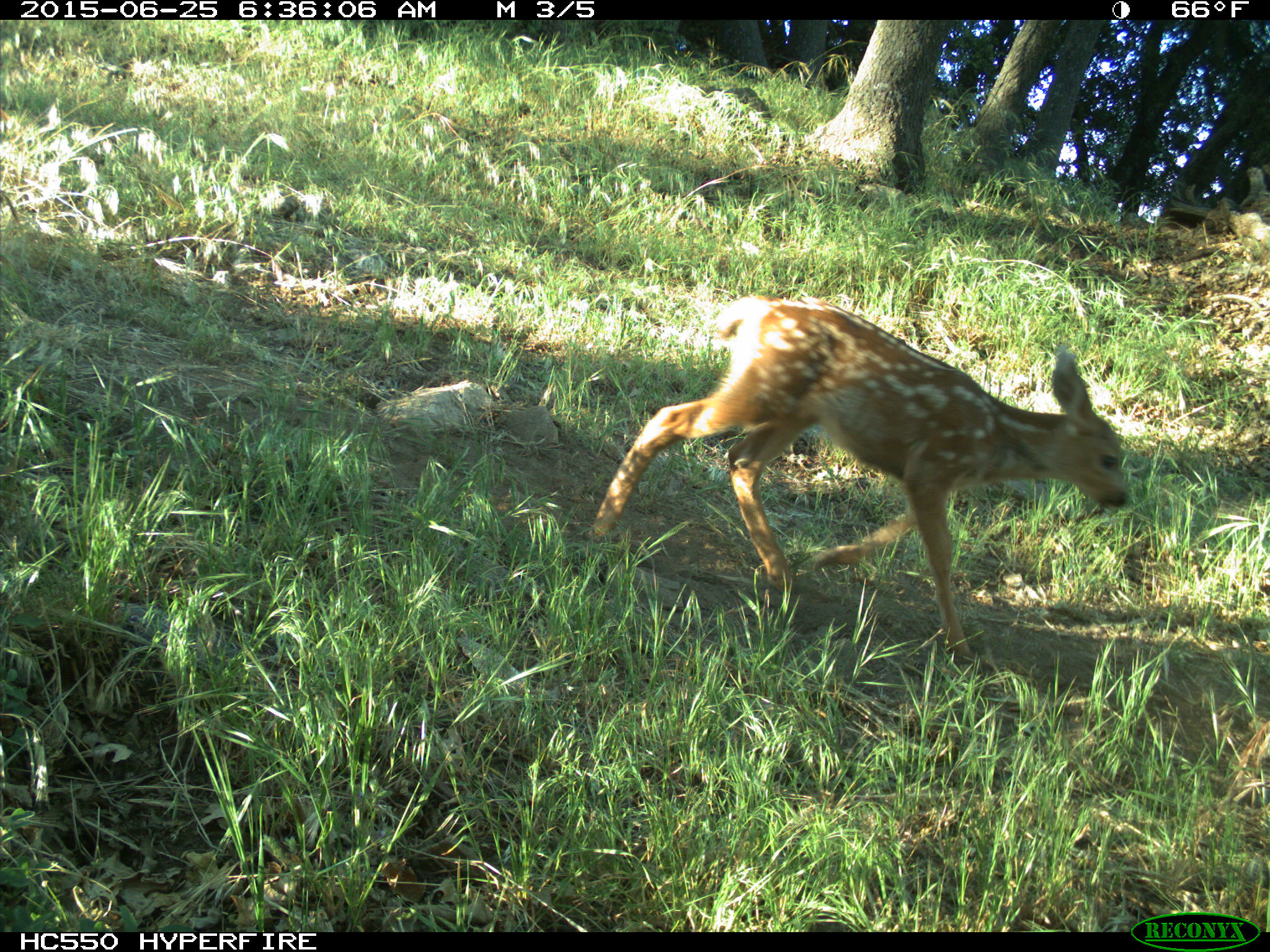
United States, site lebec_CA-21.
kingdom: Animalia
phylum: Chordata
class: Mammalia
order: Artiodactyla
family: Cervidae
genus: Odocoileus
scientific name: Odocoileus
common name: deer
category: unidentified deer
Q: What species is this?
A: Unidentified deer (deer) (Odocoileus).